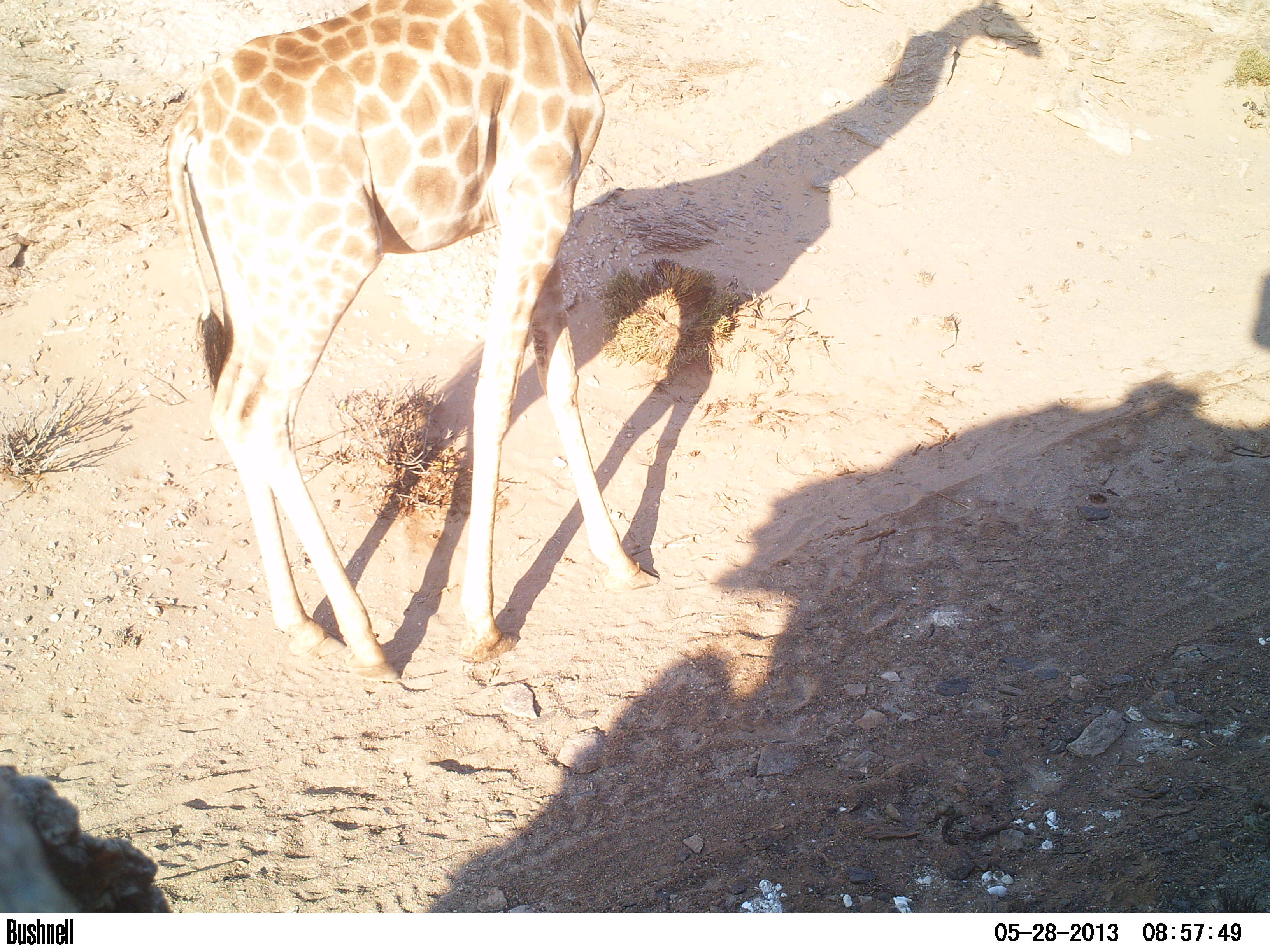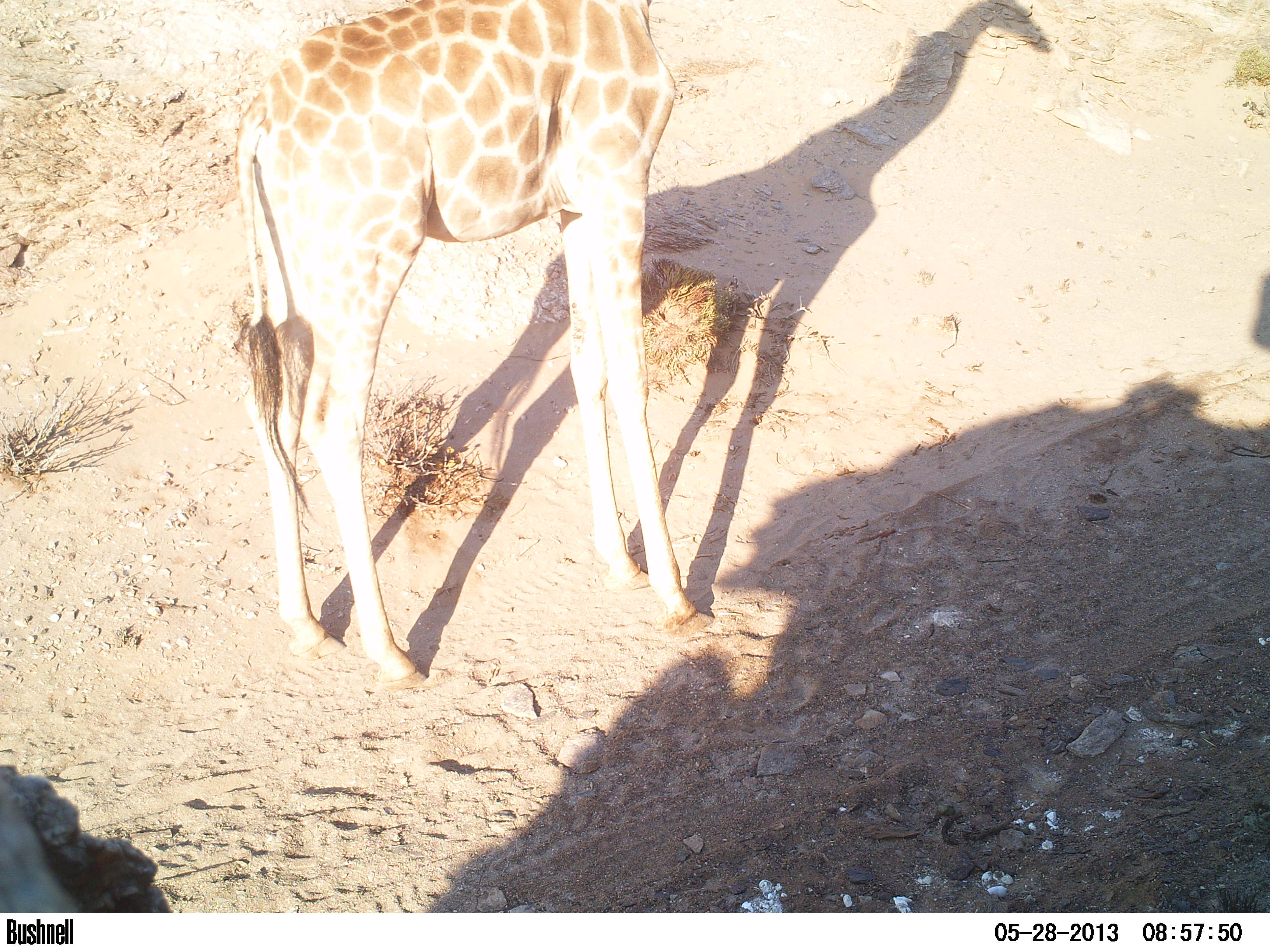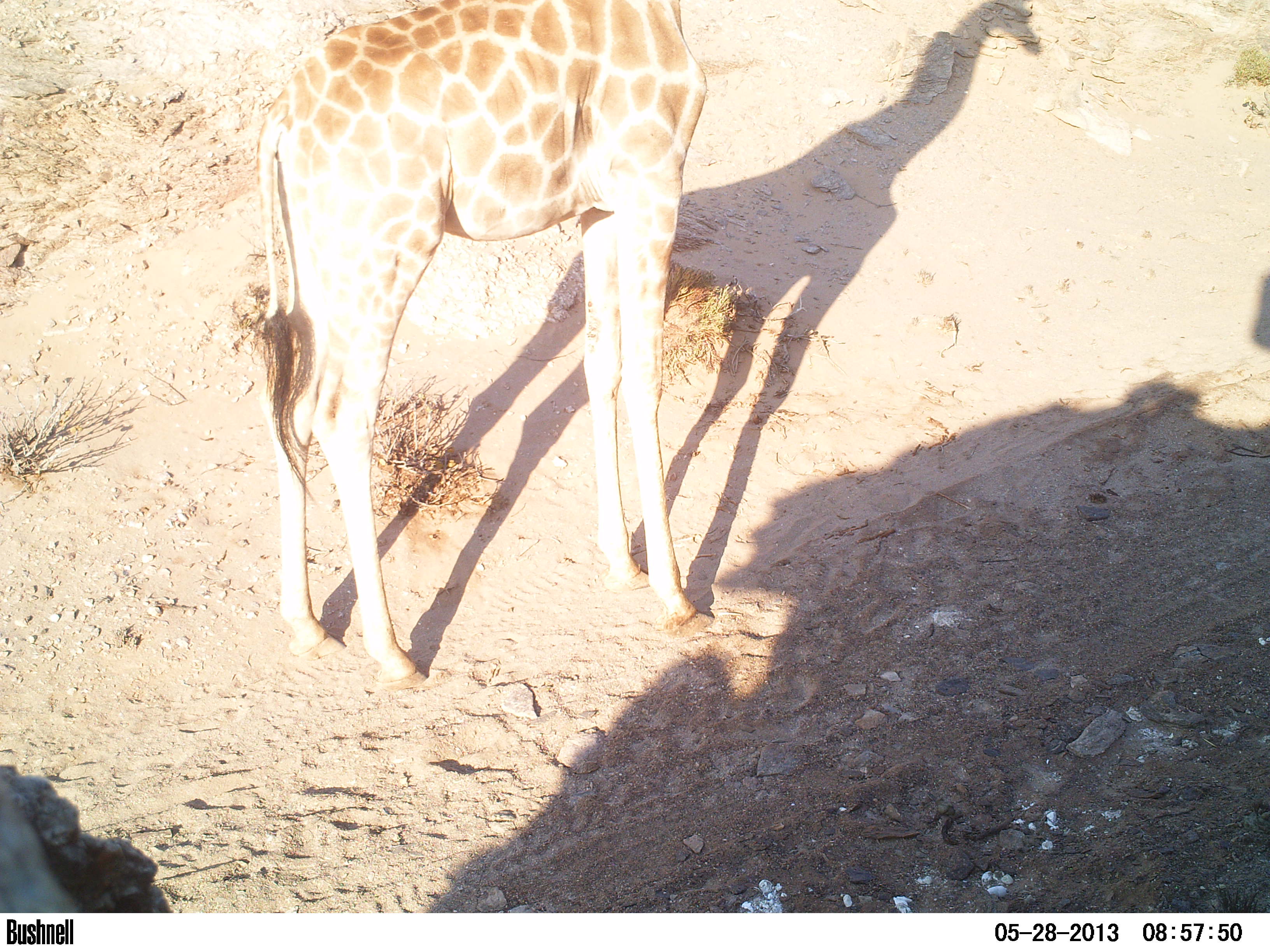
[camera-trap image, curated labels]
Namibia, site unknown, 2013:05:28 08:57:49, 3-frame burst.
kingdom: Animalia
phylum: Chordata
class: Mammalia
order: Artiodactyla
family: Giraffidae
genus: Giraffa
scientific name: Giraffa camelopardalis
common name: giraffe